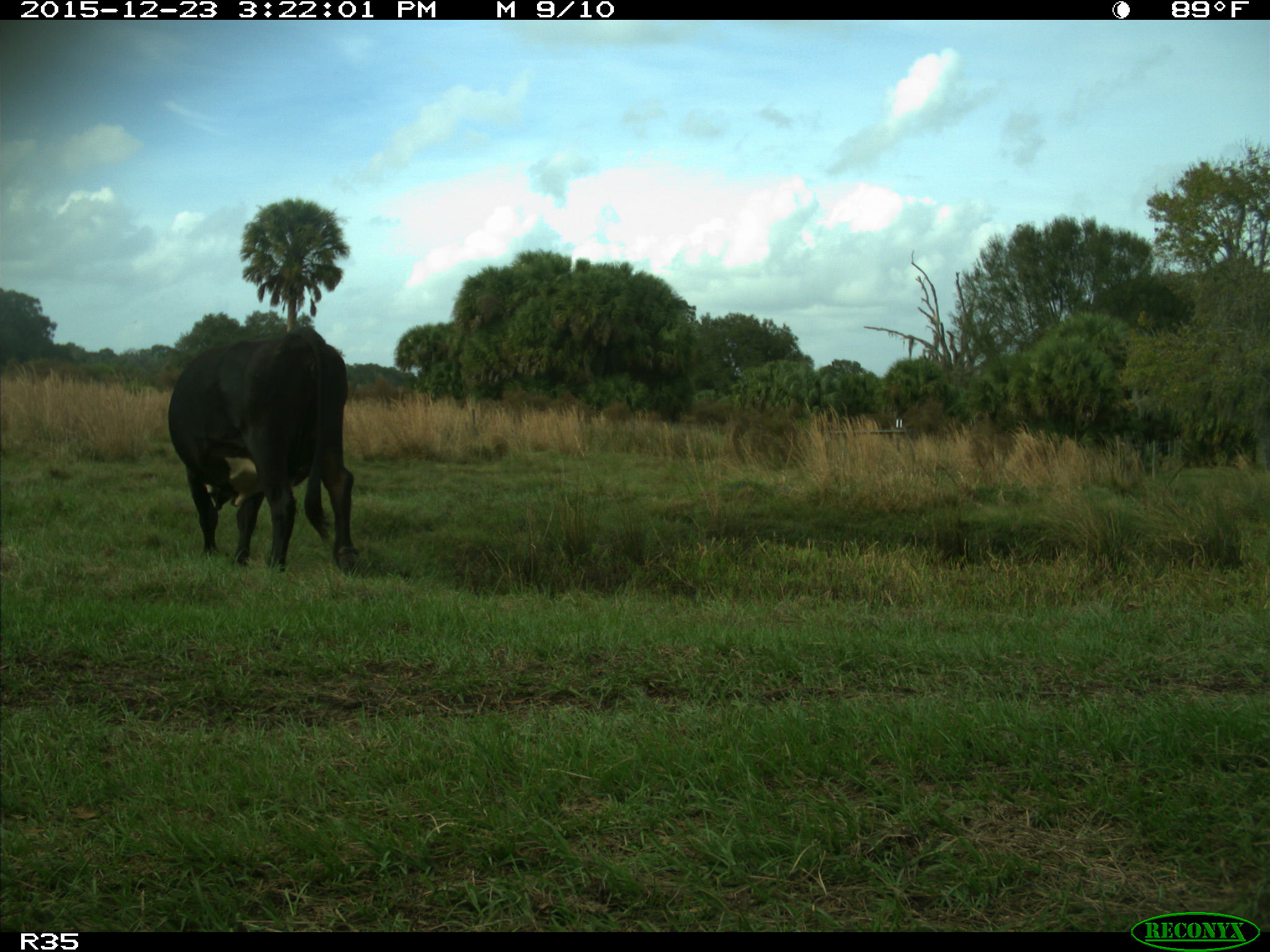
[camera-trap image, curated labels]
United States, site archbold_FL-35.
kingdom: Animalia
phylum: Chordata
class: Mammalia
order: Artiodactyla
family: Bovidae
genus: Bos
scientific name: Bos taurus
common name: domestic cow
Bos taurus (domestic cow).